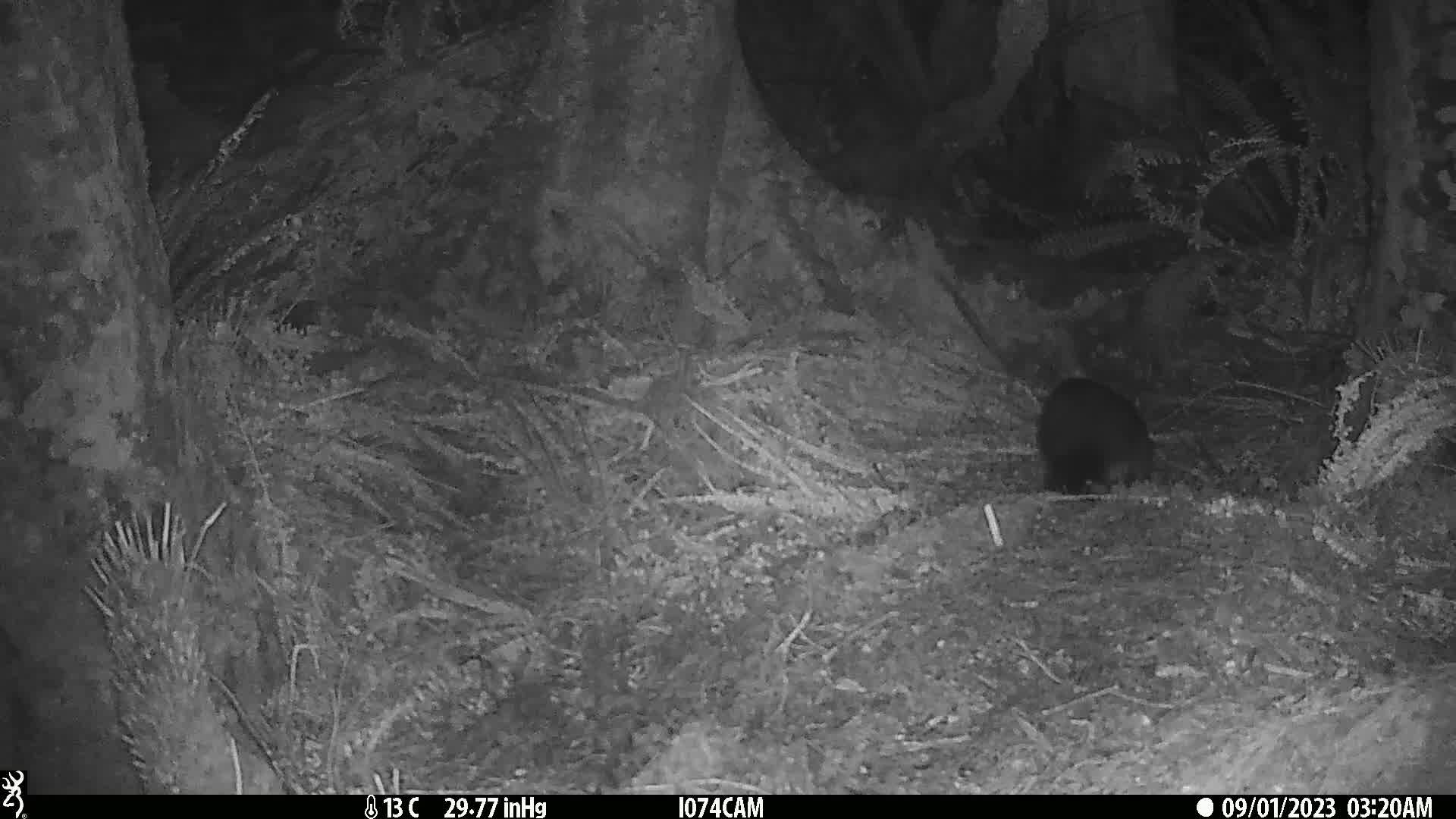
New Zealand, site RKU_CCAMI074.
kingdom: Animalia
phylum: Chordata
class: Mammalia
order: Diprotodontia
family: Phalangeridae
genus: Trichosurus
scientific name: Trichosurus vulpecula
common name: common brushtail possum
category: possum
Possum (common brushtail possum) (Trichosurus vulpecula).